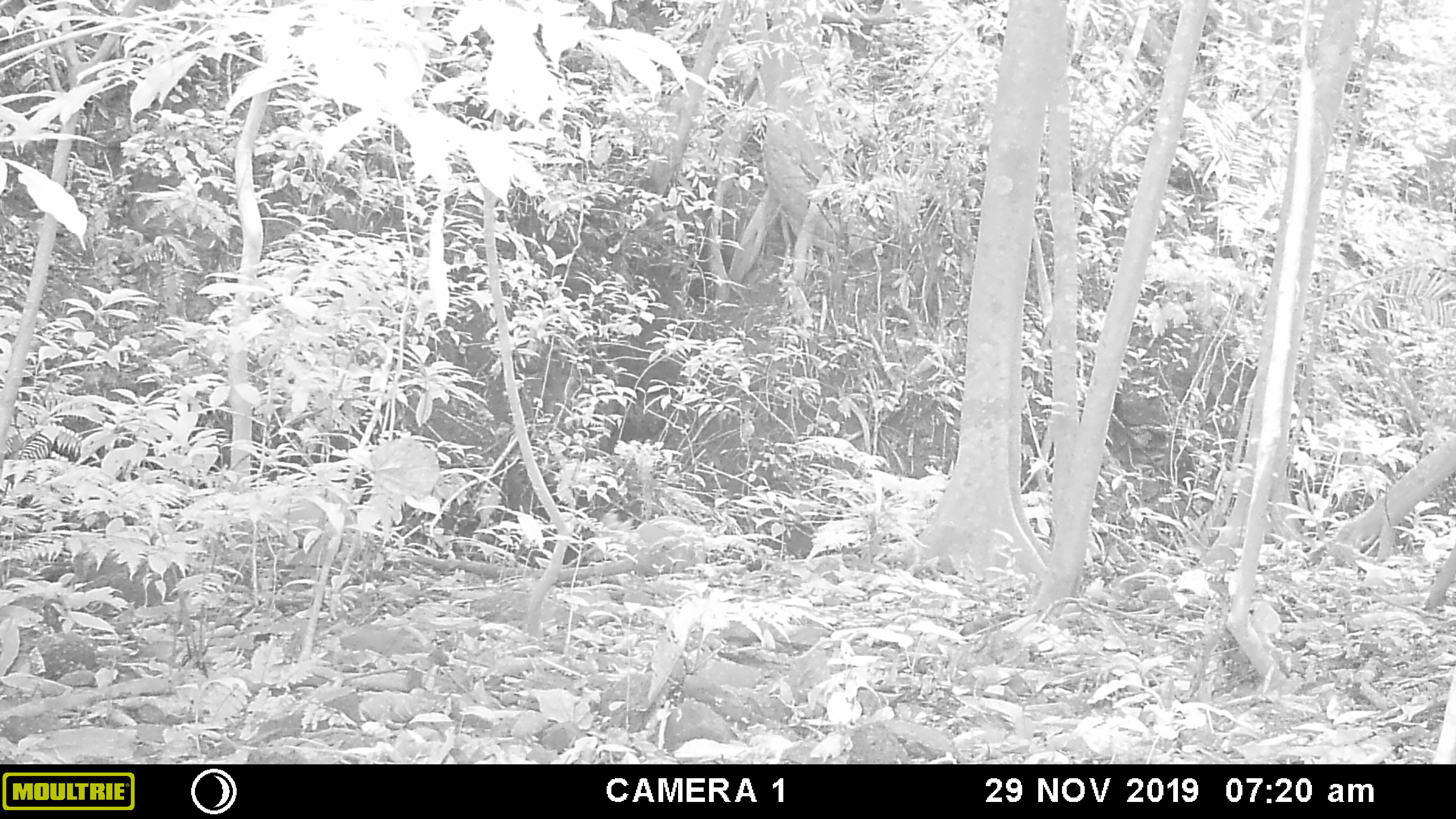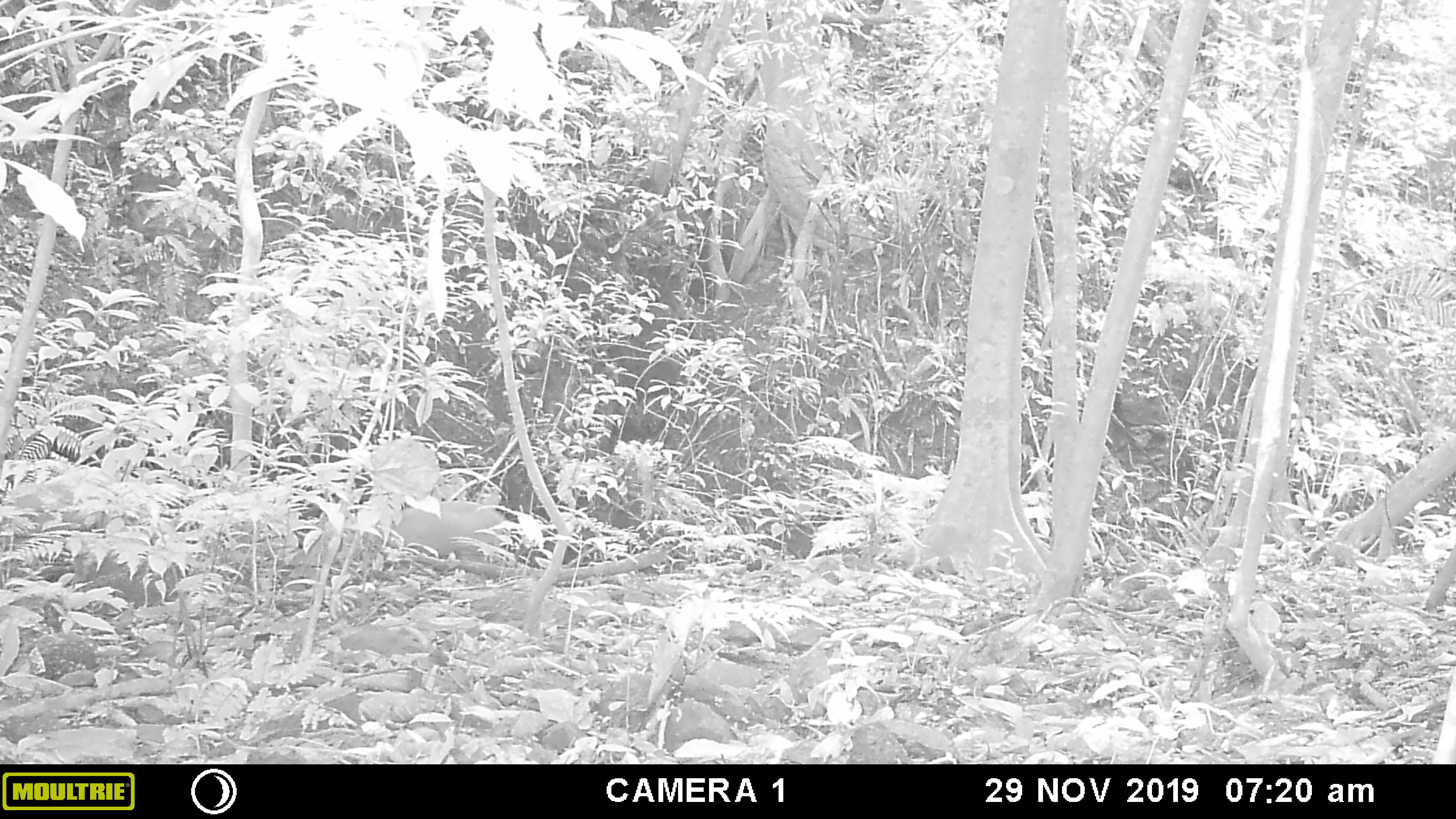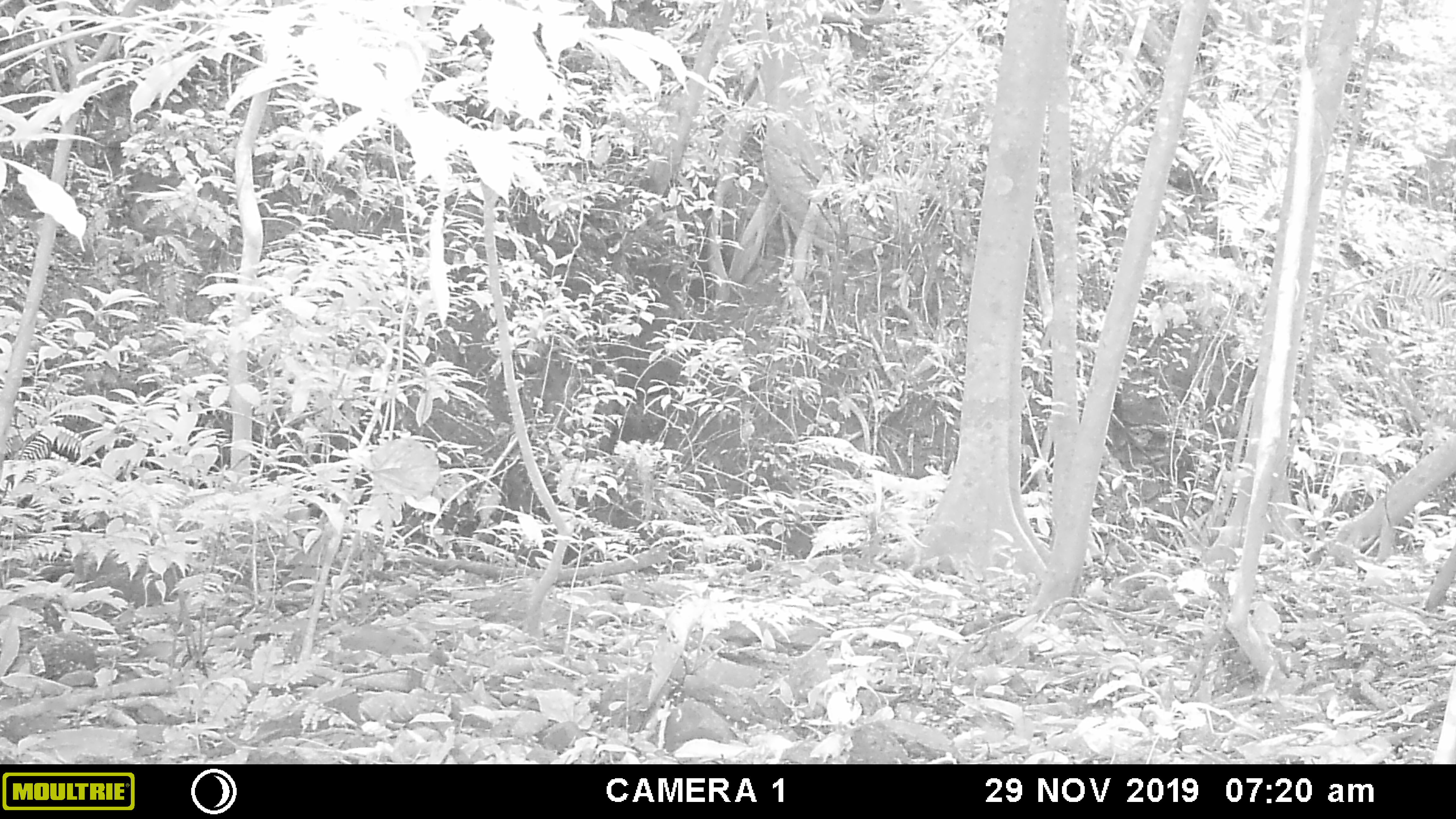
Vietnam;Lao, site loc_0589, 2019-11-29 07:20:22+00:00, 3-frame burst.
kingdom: Animalia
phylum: Chordata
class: Mammalia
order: Artiodactyla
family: Cervidae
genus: Muntiacus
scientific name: Muntiacus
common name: muntjacs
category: unidentified muntjac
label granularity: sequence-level